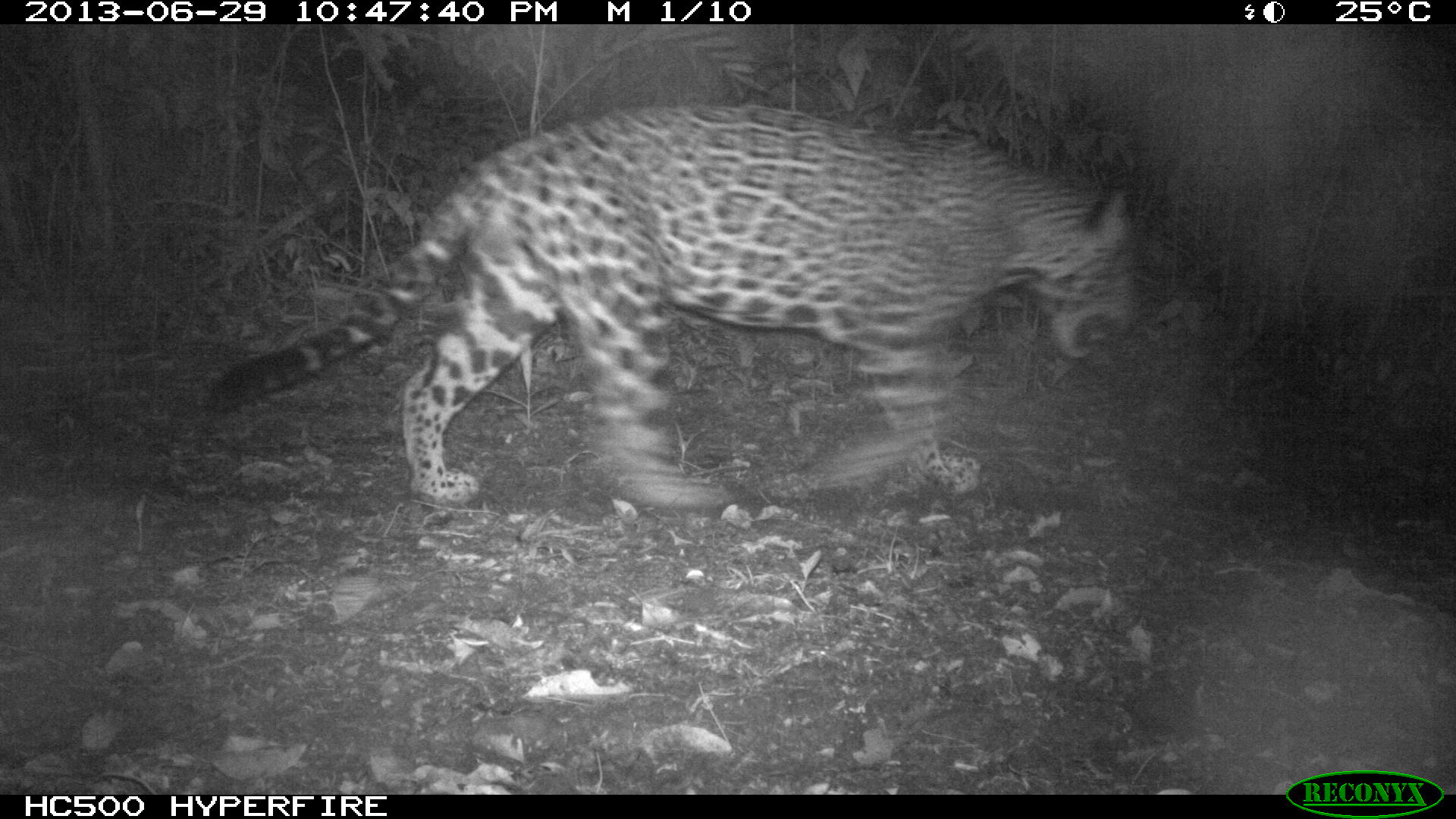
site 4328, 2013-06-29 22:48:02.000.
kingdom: Animalia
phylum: Chordata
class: Mammalia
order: Carnivora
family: Felidae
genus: Panthera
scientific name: Panthera onca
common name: jaguar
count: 1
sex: male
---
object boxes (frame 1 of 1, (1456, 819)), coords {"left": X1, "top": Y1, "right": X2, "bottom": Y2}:
panthera onca: {"left": 204, "top": 100, "right": 1140, "bottom": 510}